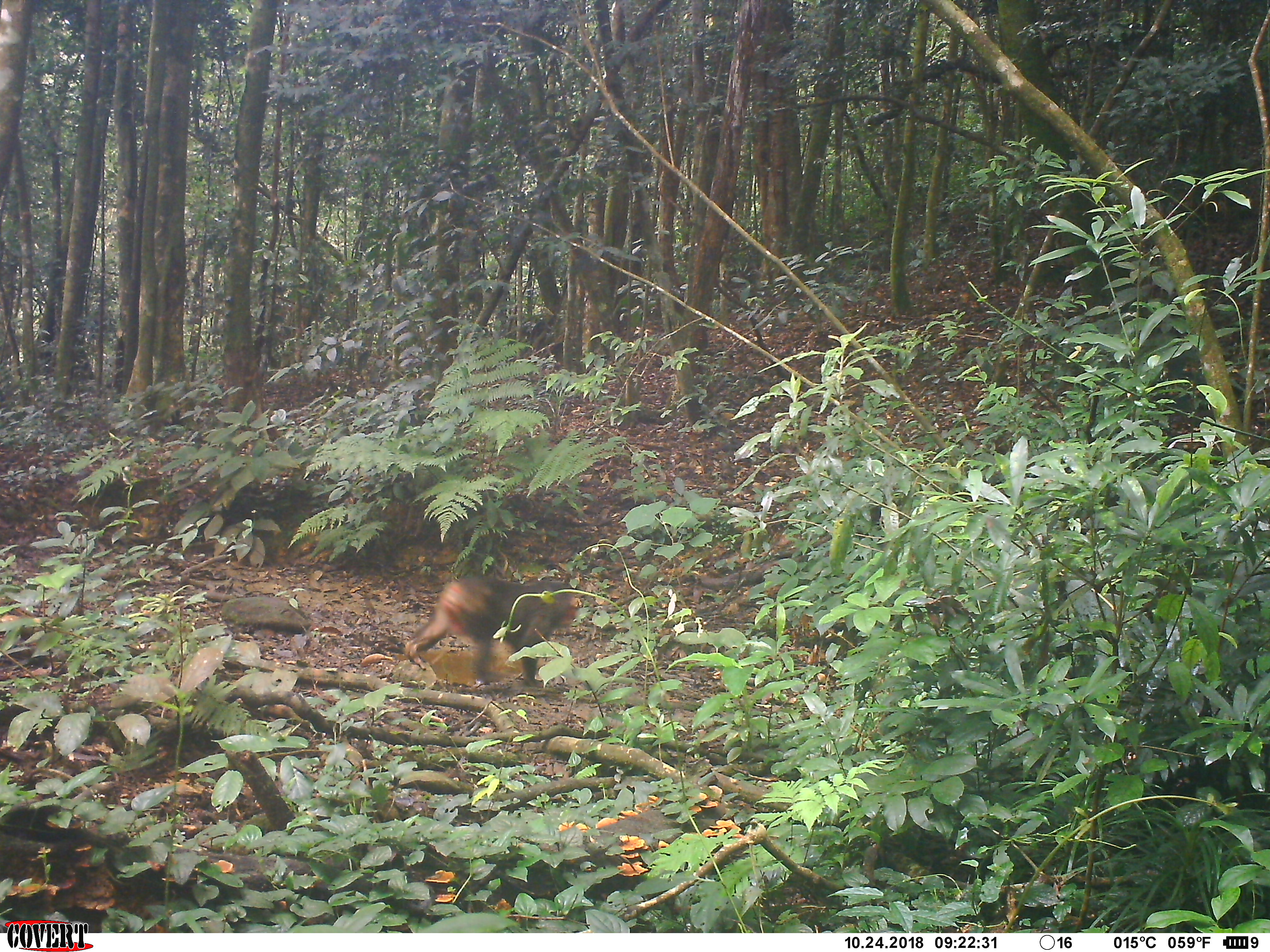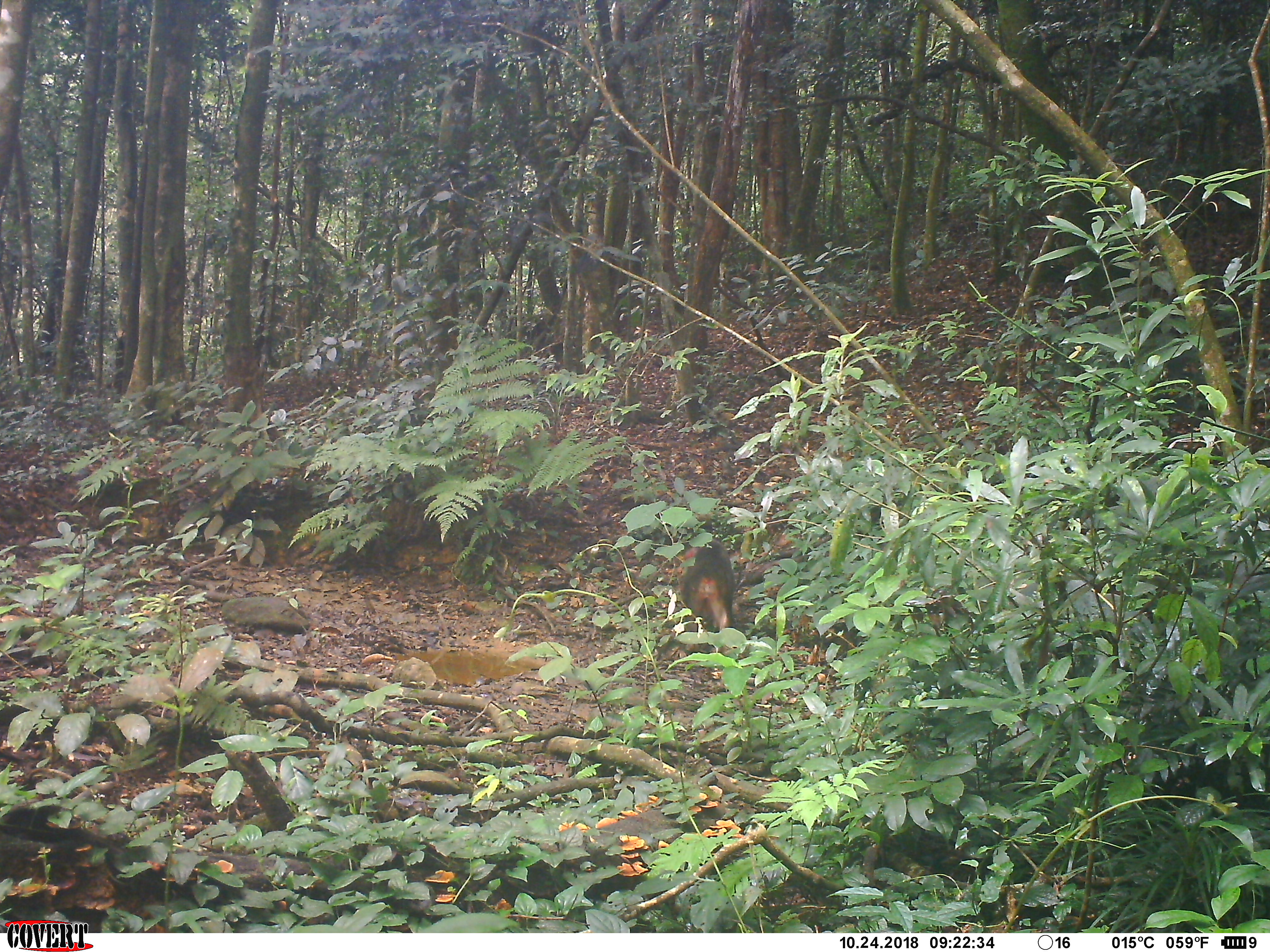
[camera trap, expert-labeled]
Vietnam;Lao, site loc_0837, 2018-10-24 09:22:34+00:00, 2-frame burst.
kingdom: Animalia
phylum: Chordata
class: Mammalia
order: Primates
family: Cercopithecidae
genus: Macaca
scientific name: Macaca arctoides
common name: stump-tailed macaque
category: stump tailed macaque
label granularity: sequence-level